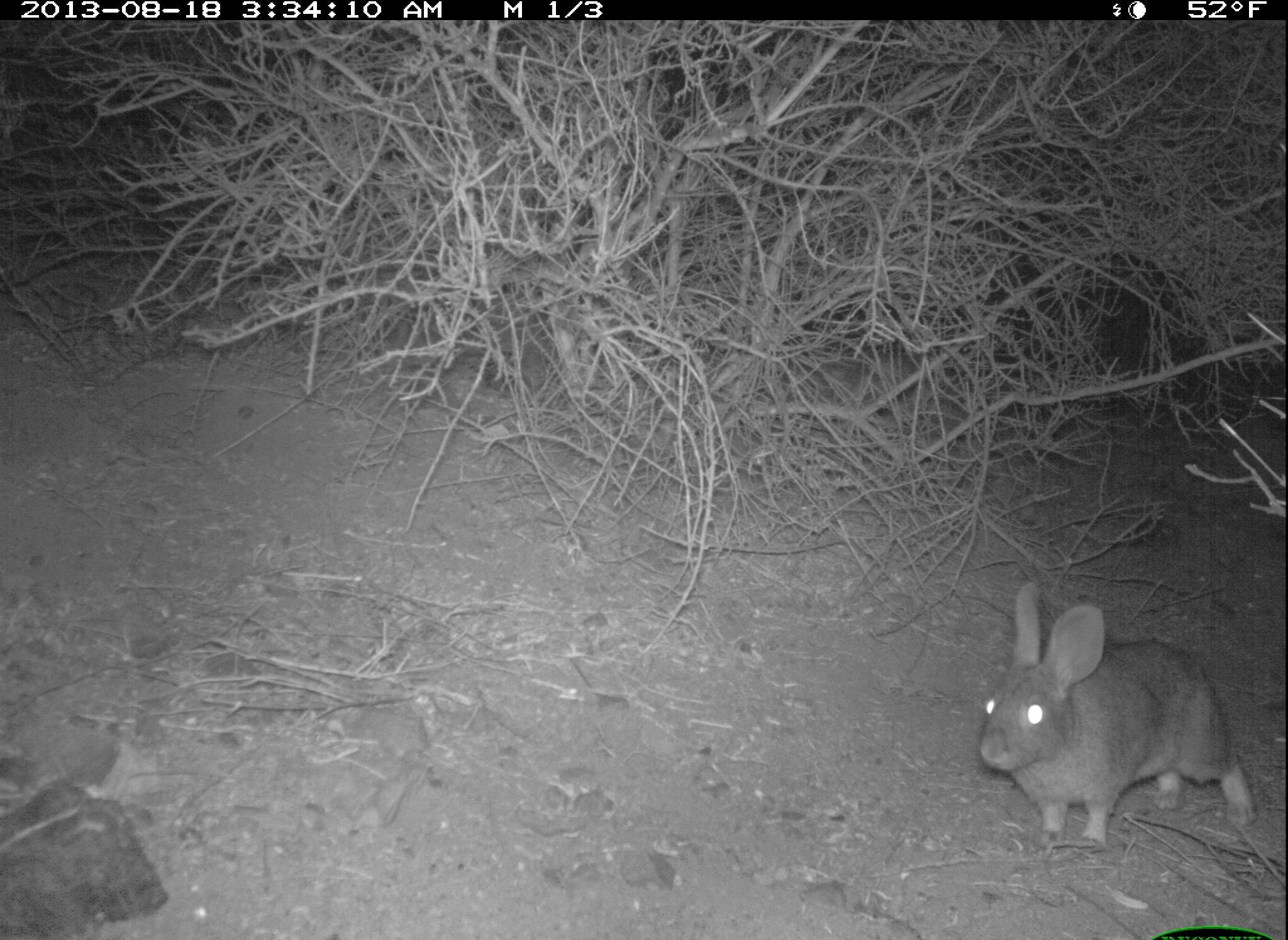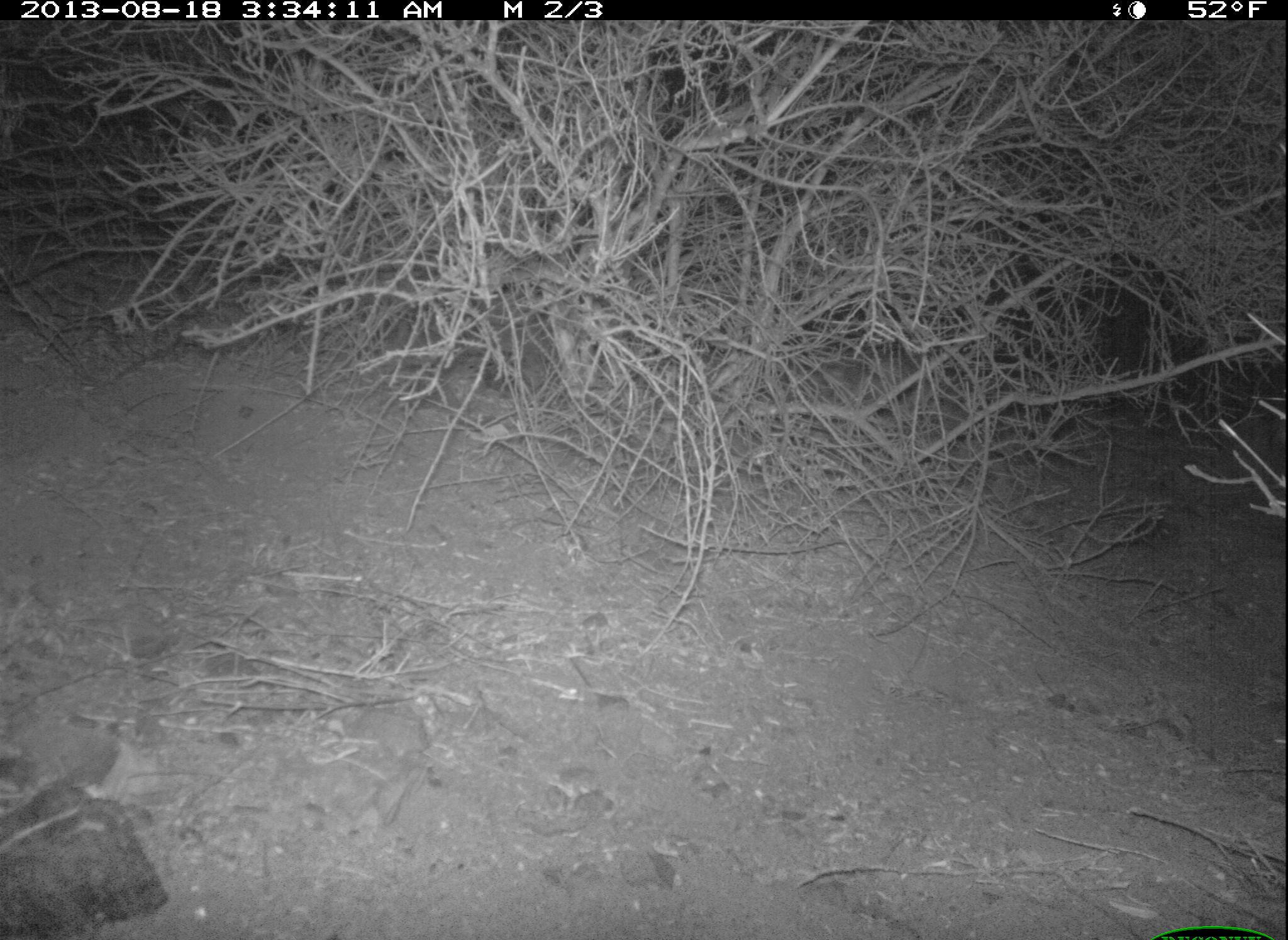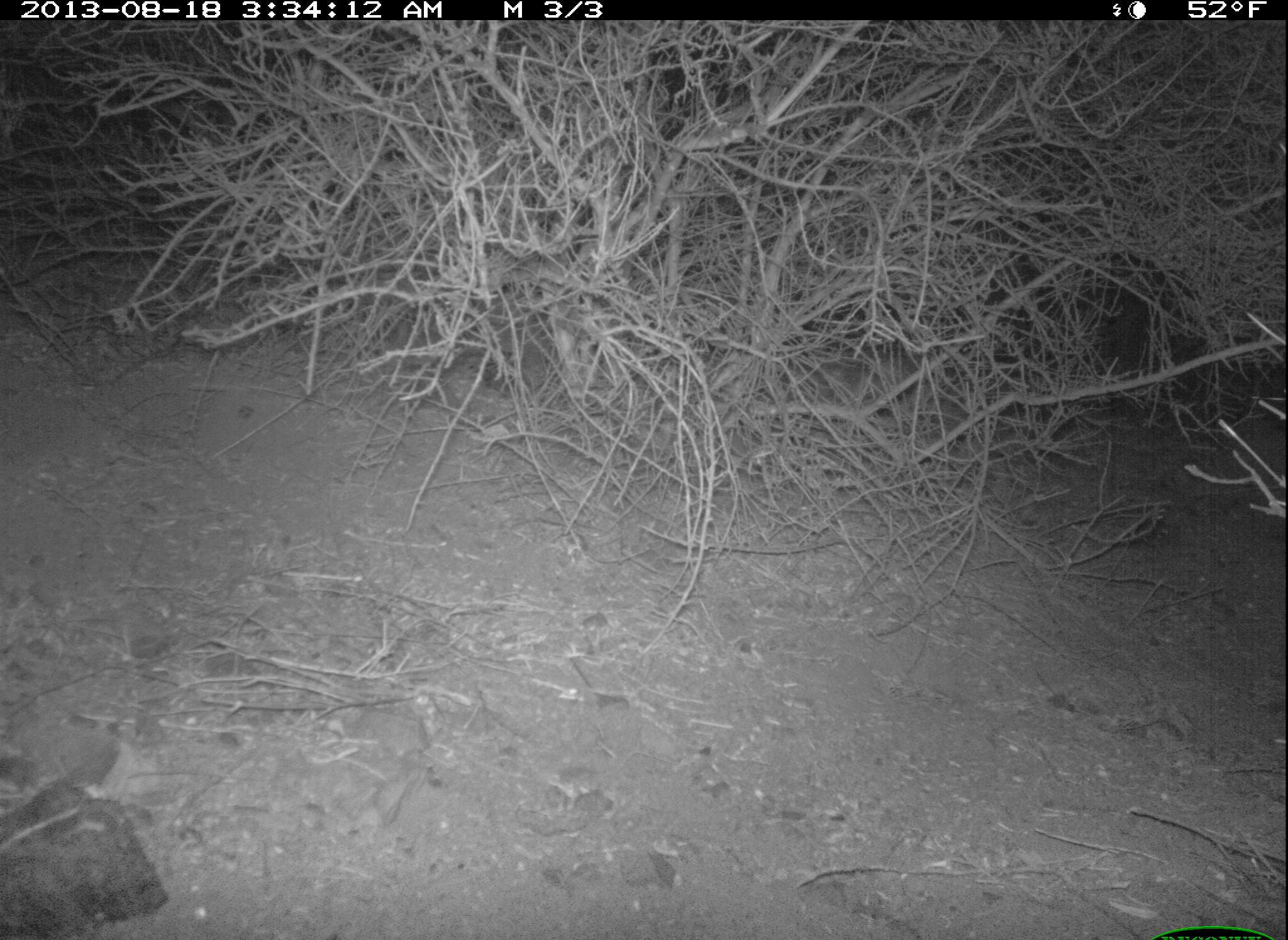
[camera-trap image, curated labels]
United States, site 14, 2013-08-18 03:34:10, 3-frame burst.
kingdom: Animalia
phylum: Chordata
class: Mammalia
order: Lagomorpha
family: Leporidae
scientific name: Leporidae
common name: rabbits and hares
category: rabbit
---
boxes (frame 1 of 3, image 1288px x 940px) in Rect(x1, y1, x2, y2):
rabbit: Rect(977, 580, 1259, 852)